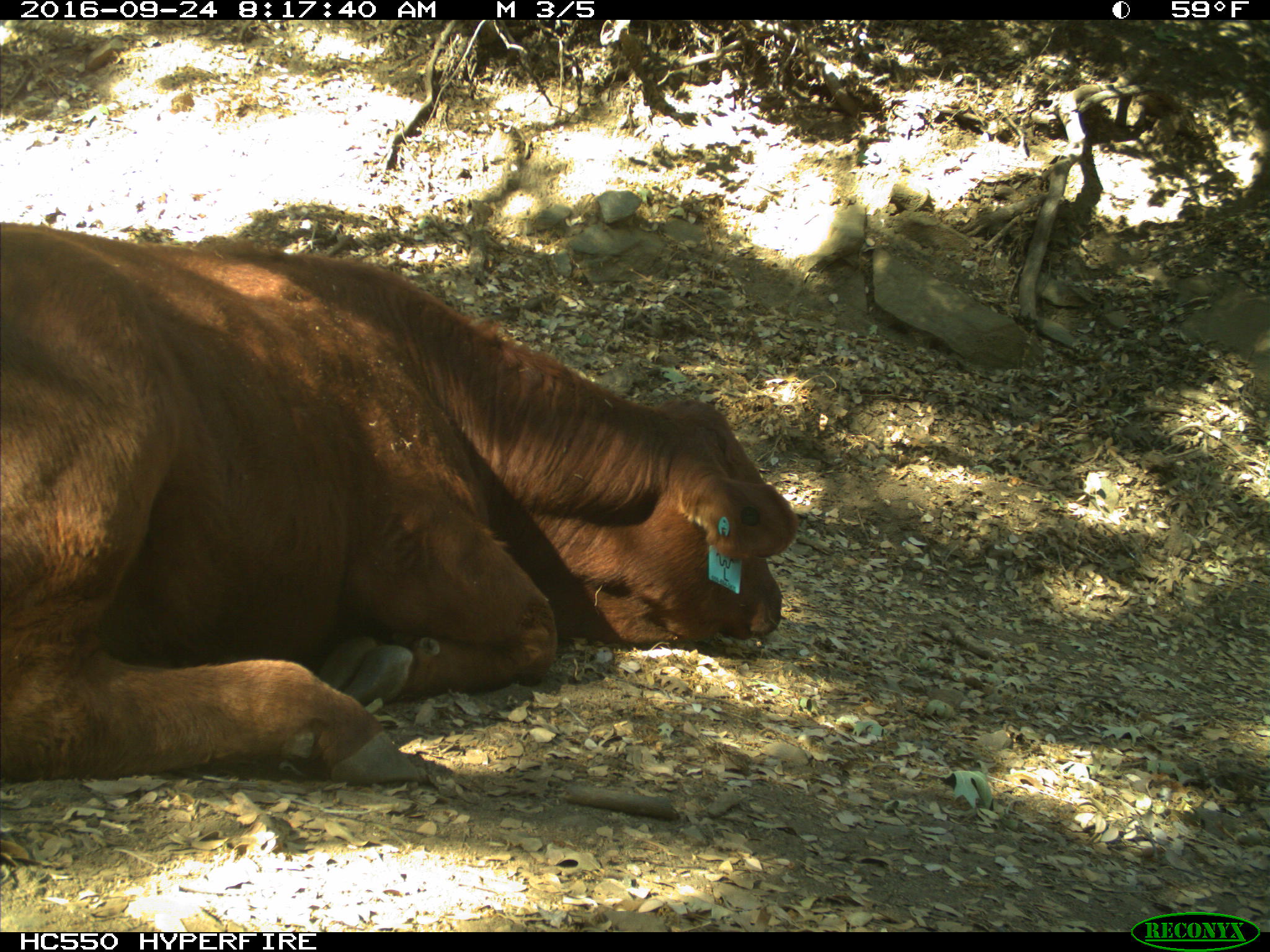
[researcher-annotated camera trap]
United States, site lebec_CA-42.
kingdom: Animalia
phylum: Chordata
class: Mammalia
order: Artiodactyla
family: Bovidae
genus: Bos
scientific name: Bos taurus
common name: domestic cow